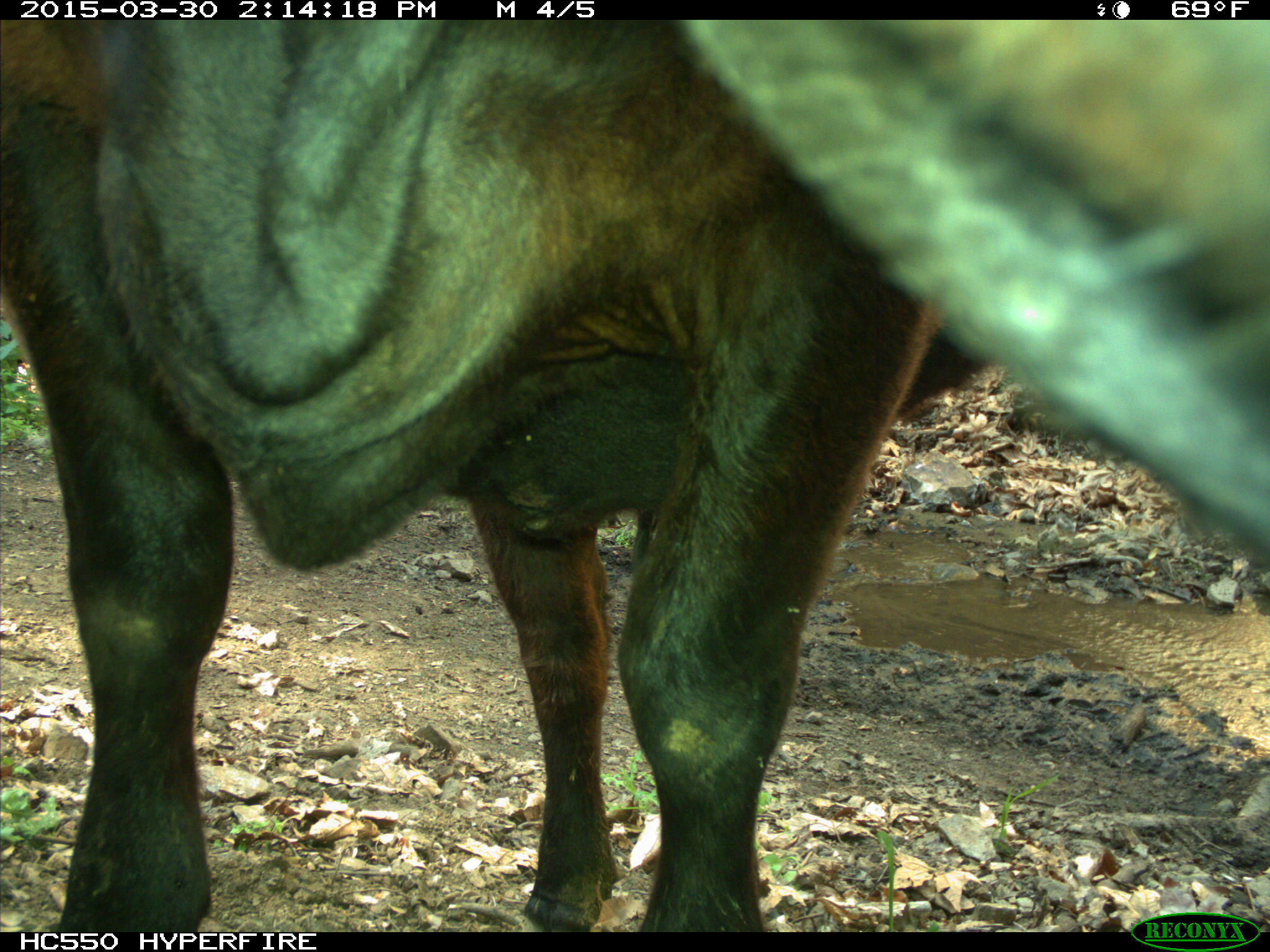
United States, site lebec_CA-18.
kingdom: Animalia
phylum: Chordata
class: Mammalia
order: Artiodactyla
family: Bovidae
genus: Bos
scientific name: Bos taurus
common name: domestic cow